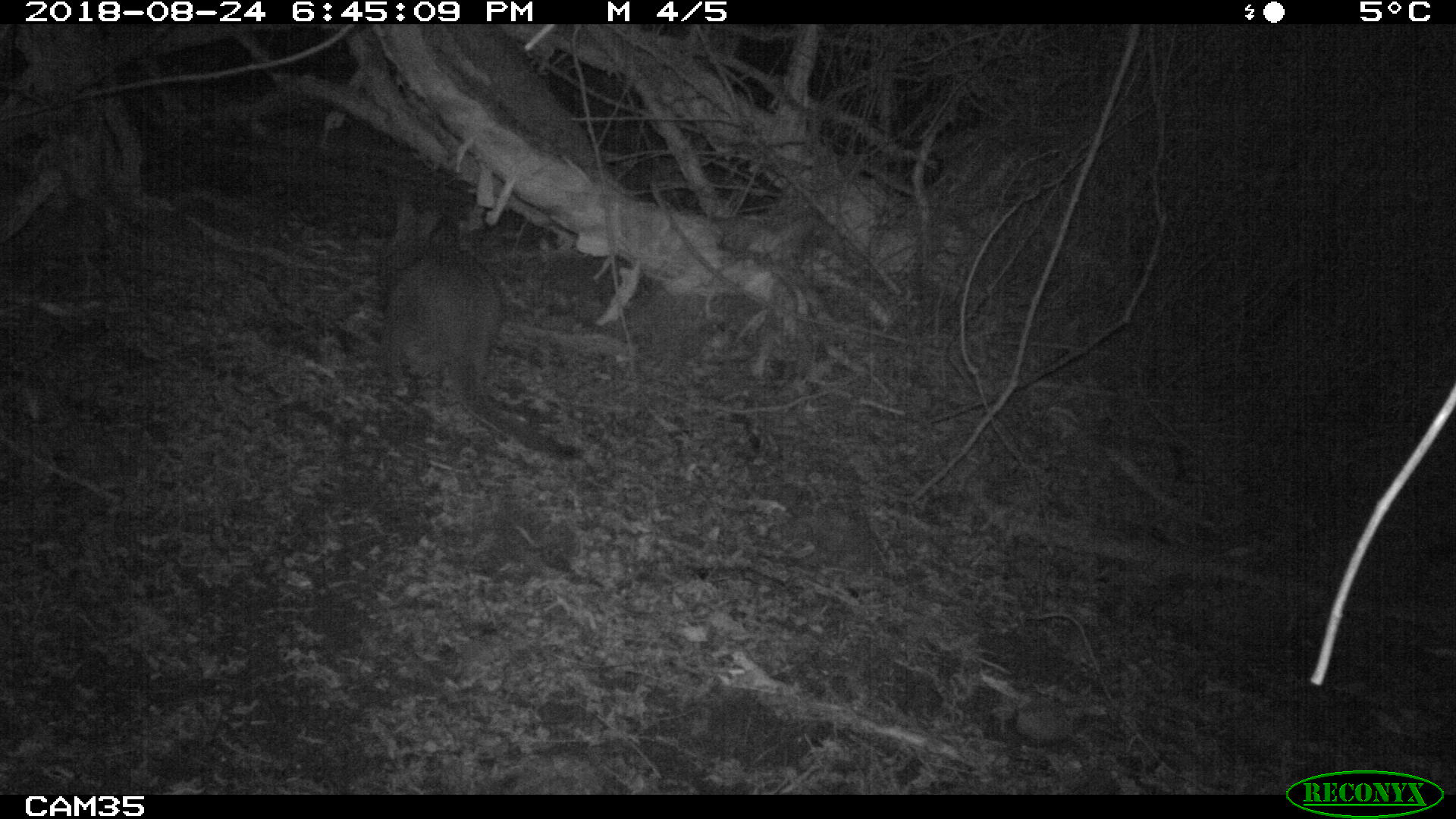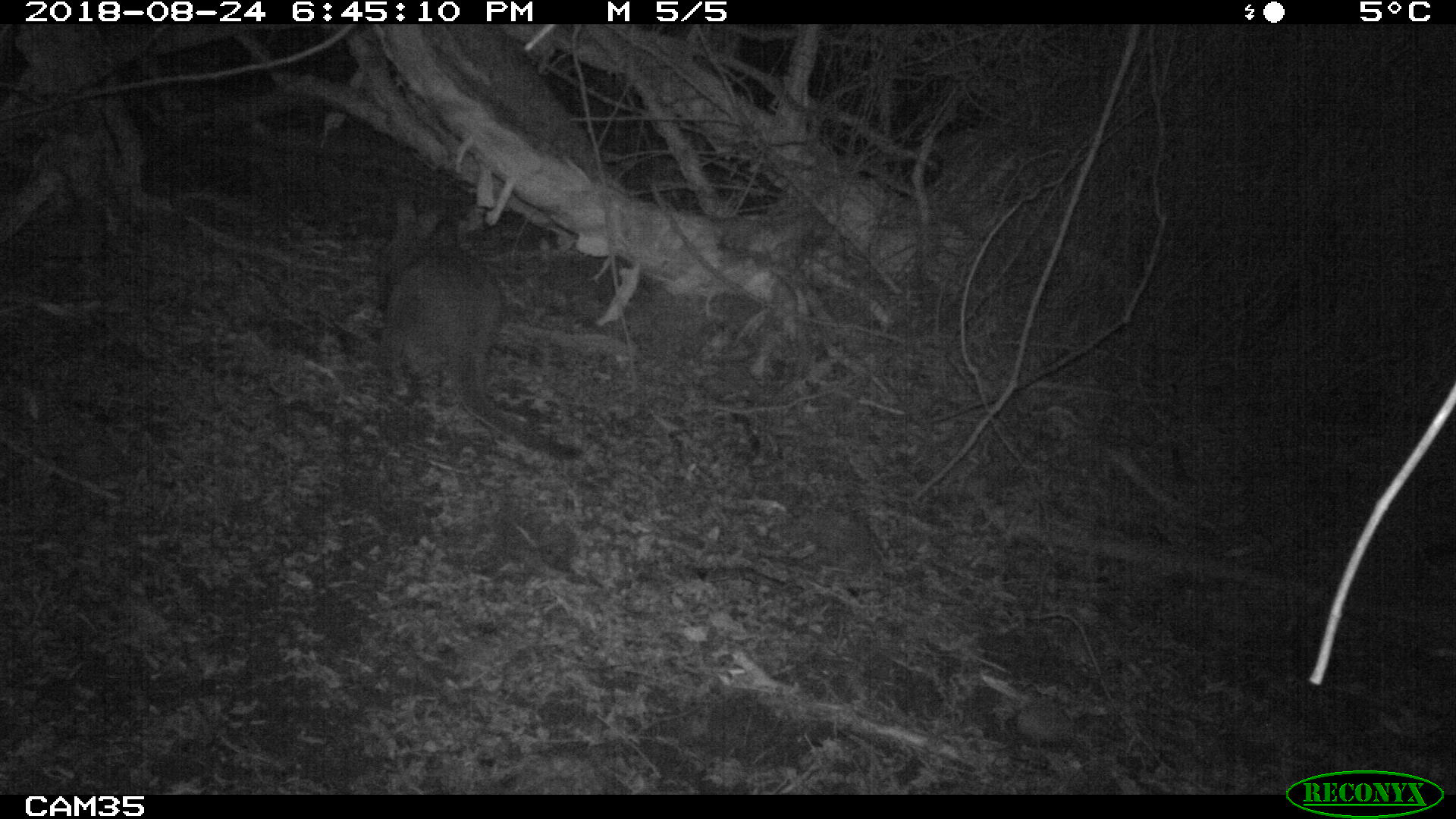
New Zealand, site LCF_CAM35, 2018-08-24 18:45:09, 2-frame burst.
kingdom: Animalia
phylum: Chordata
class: Mammalia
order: Diprotodontia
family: Macropodidae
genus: Notamacropus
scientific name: Notamacropus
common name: wallaby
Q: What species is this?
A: Wallaby (Notamacropus).